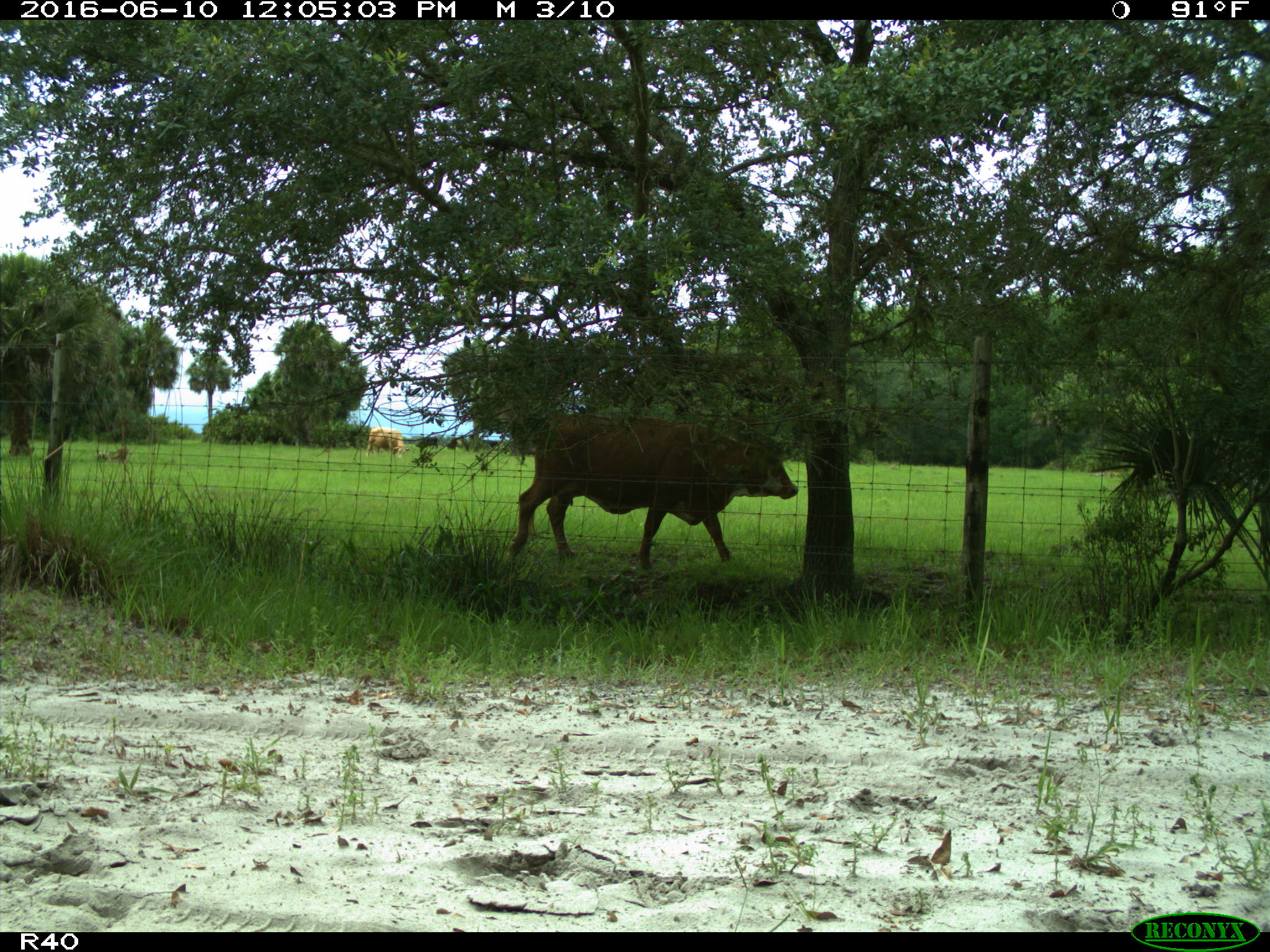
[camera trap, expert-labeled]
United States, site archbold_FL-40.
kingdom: Animalia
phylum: Chordata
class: Mammalia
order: Artiodactyla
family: Bovidae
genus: Bos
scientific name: Bos taurus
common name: domestic cow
Bos taurus (domestic cow).